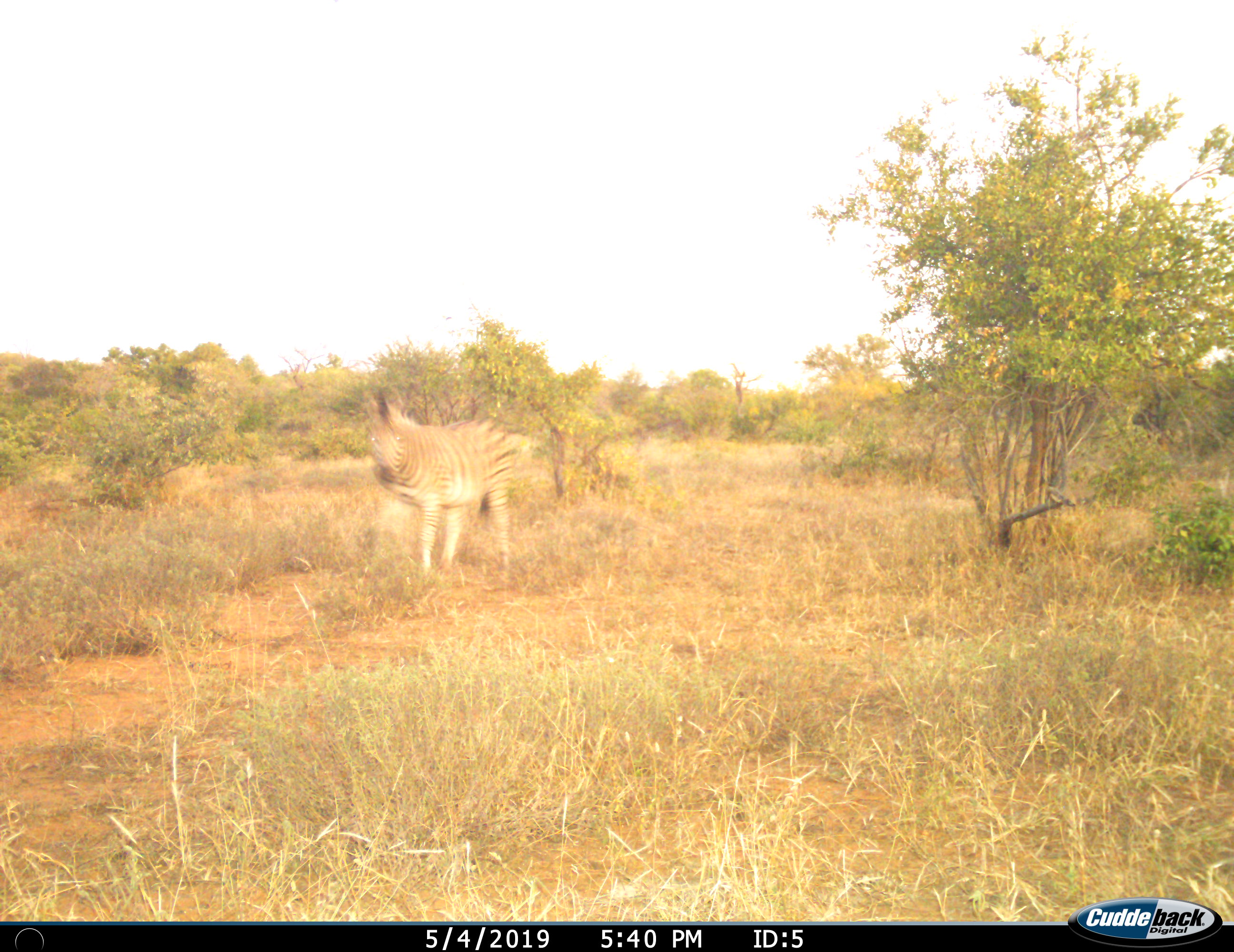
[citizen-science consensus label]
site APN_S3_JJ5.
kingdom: Animalia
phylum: Chordata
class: Mammalia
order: Perissodactyla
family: Equidae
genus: Equus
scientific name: Equus quagga burchellii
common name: burchell's zebra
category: zebraburchells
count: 1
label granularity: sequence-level